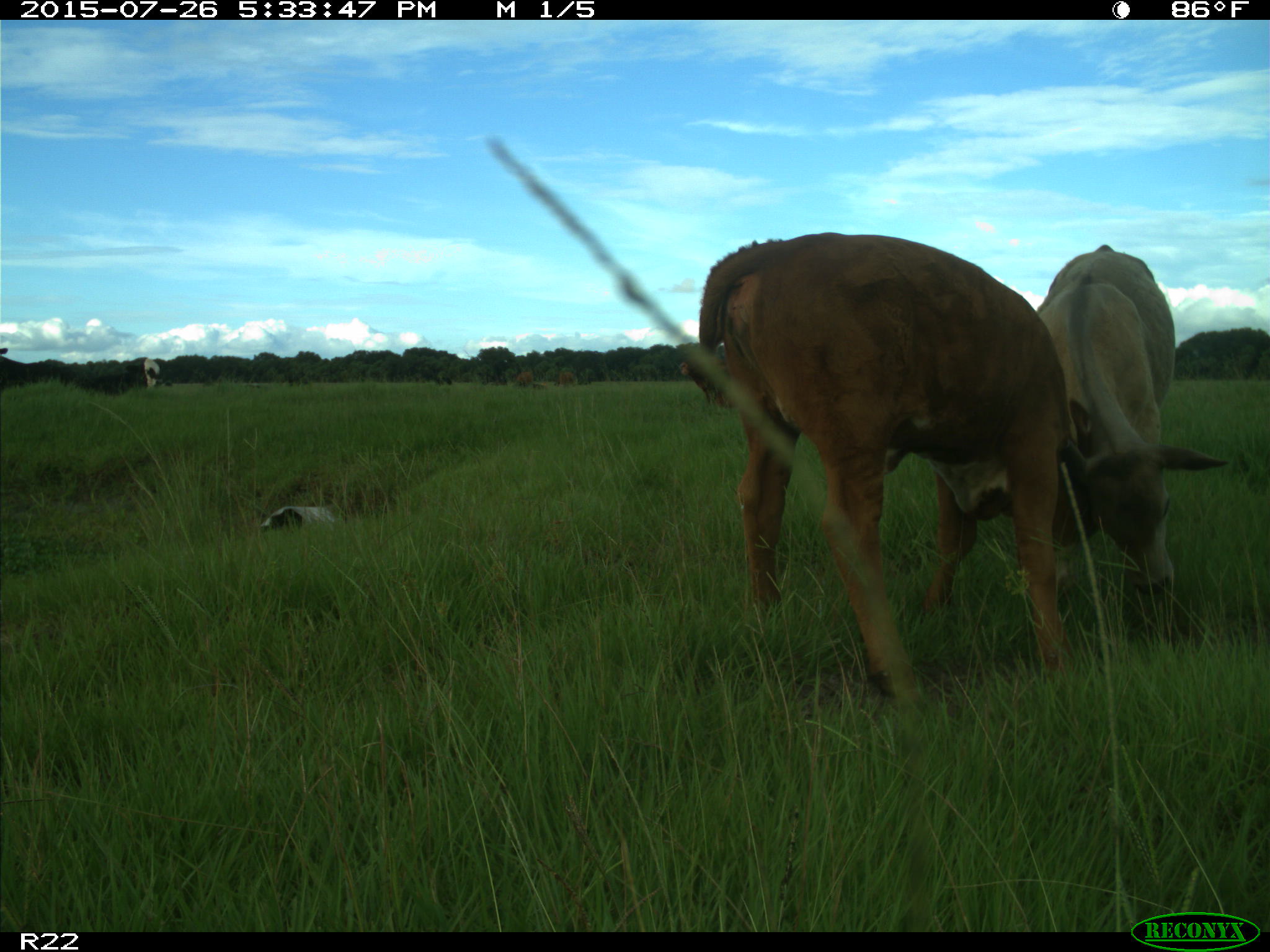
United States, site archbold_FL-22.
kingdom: Animalia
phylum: Chordata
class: Mammalia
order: Artiodactyla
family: Bovidae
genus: Bos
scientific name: Bos taurus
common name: domestic cow